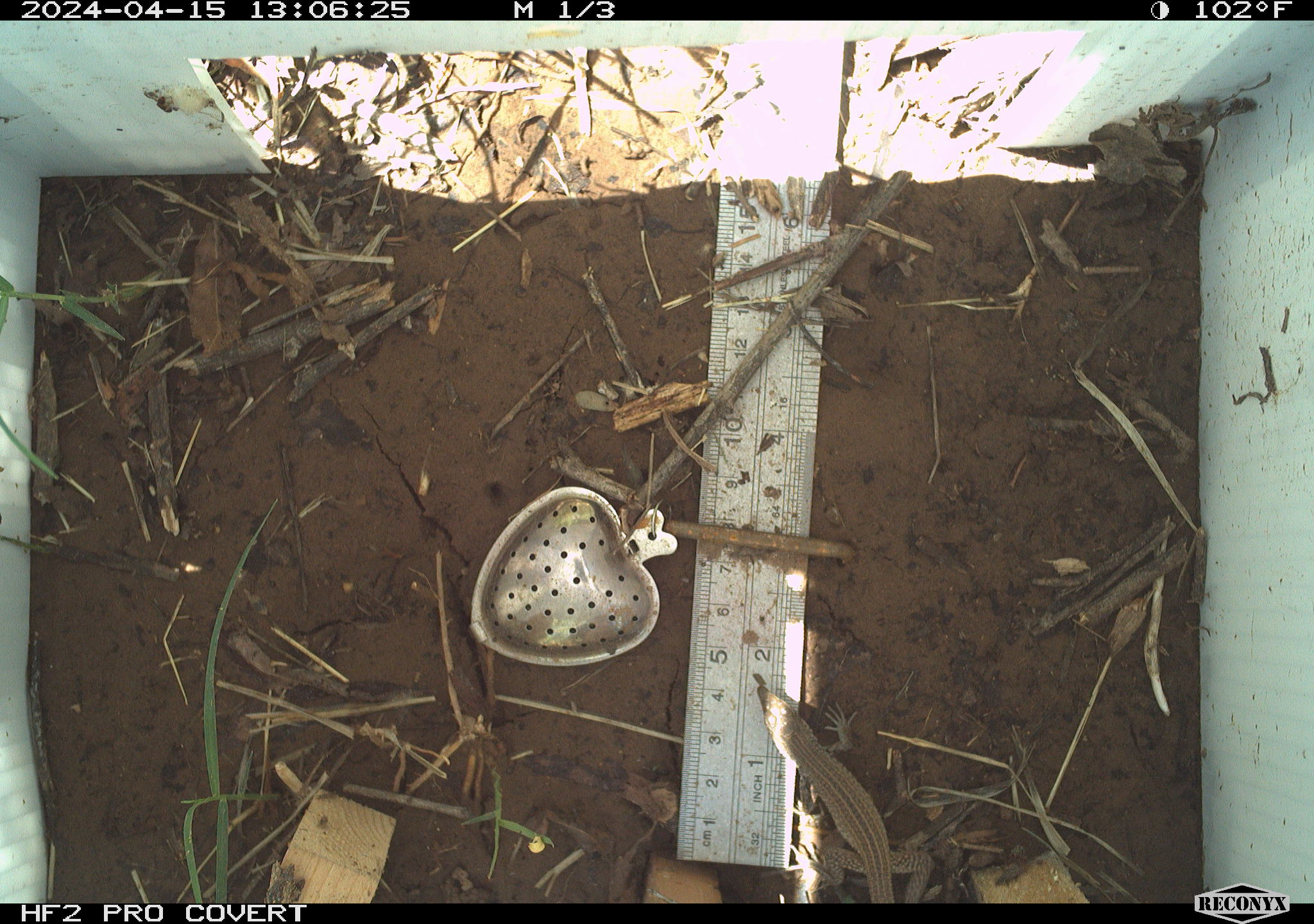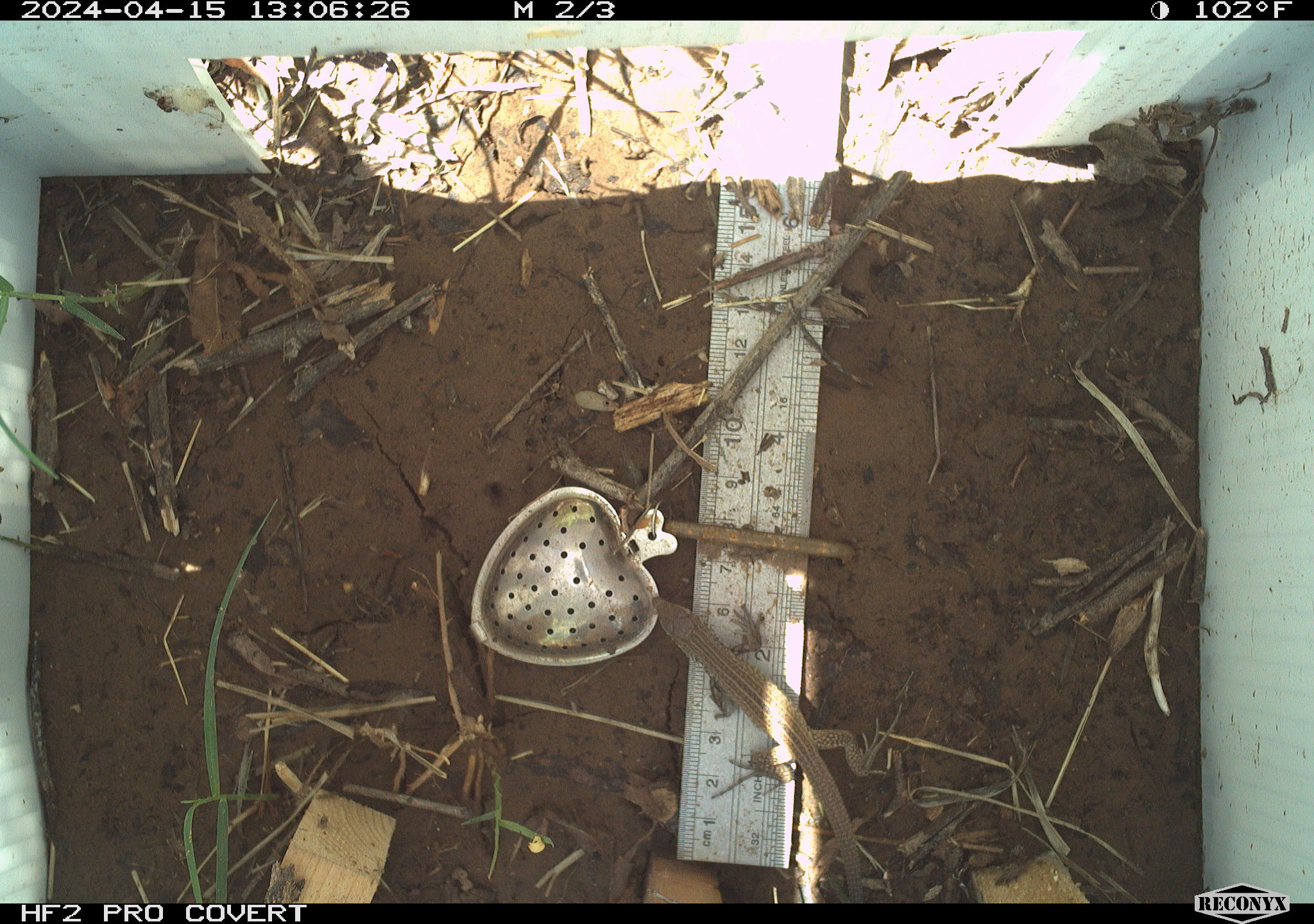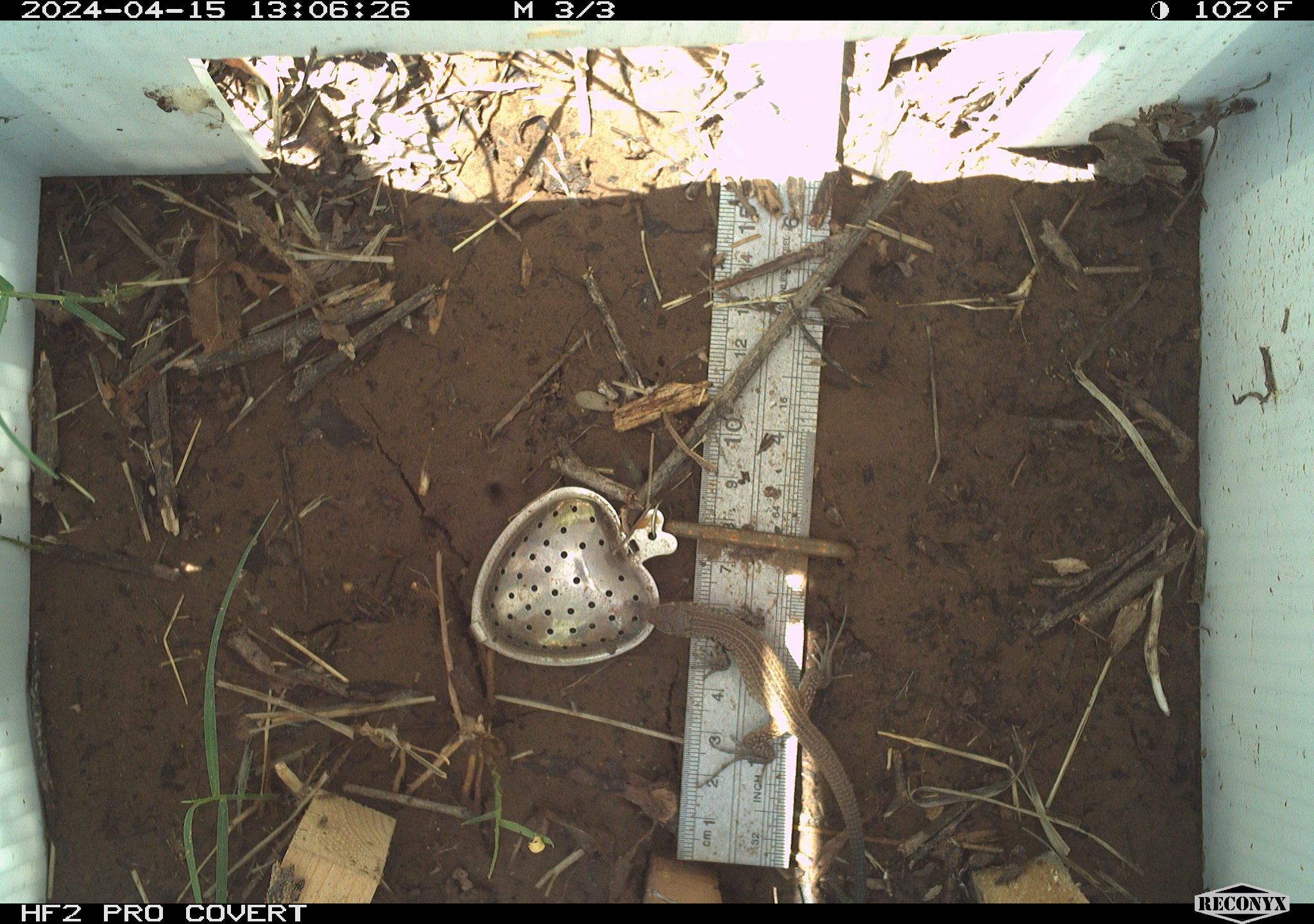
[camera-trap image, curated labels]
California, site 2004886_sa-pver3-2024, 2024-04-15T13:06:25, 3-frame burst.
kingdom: Animalia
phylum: Chordata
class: Reptilia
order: Squamata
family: Teiidae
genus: Aspidoscelis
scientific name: Aspidoscelis tigris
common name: western whiptail